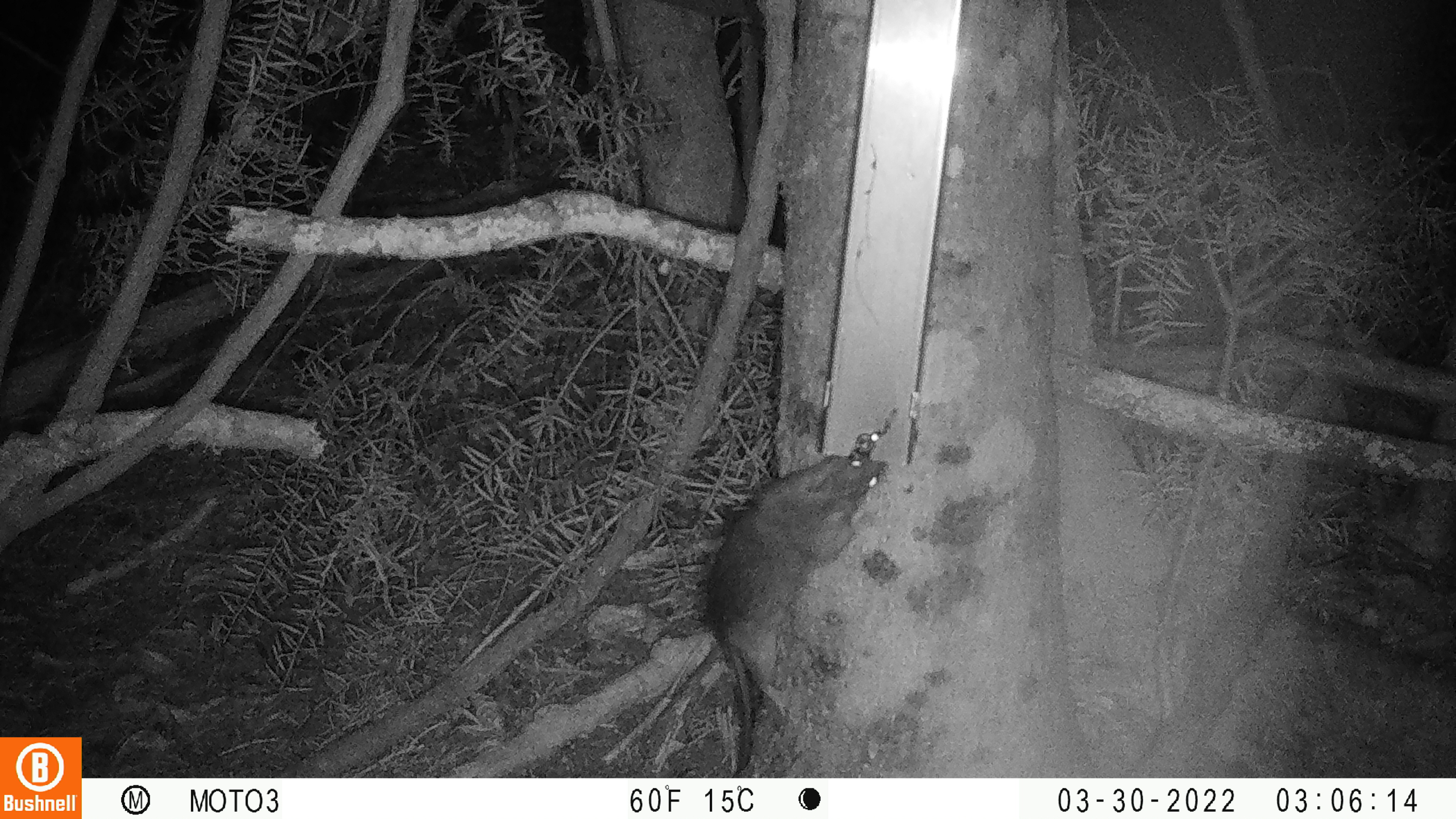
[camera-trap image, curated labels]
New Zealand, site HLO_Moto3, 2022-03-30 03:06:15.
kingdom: Animalia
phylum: Chordata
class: Mammalia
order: Rodentia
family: Muridae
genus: Rattus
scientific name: Rattus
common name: rat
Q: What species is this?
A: Rat (Rattus).